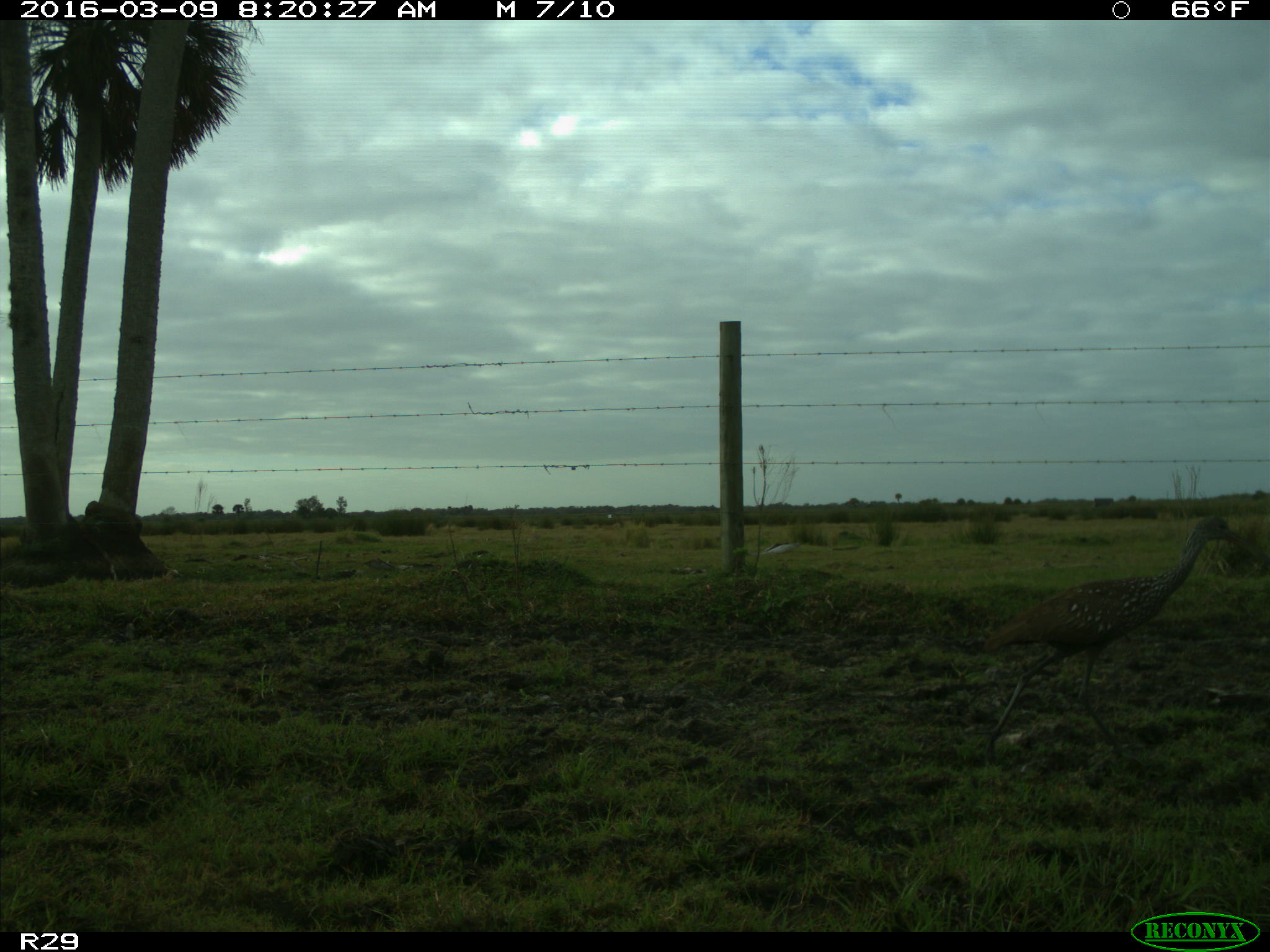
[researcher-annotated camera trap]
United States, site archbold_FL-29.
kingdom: Animalia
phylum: Chordata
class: Aves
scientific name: Aves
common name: birds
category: unidentified bird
Unidentified bird (birds) (Aves).